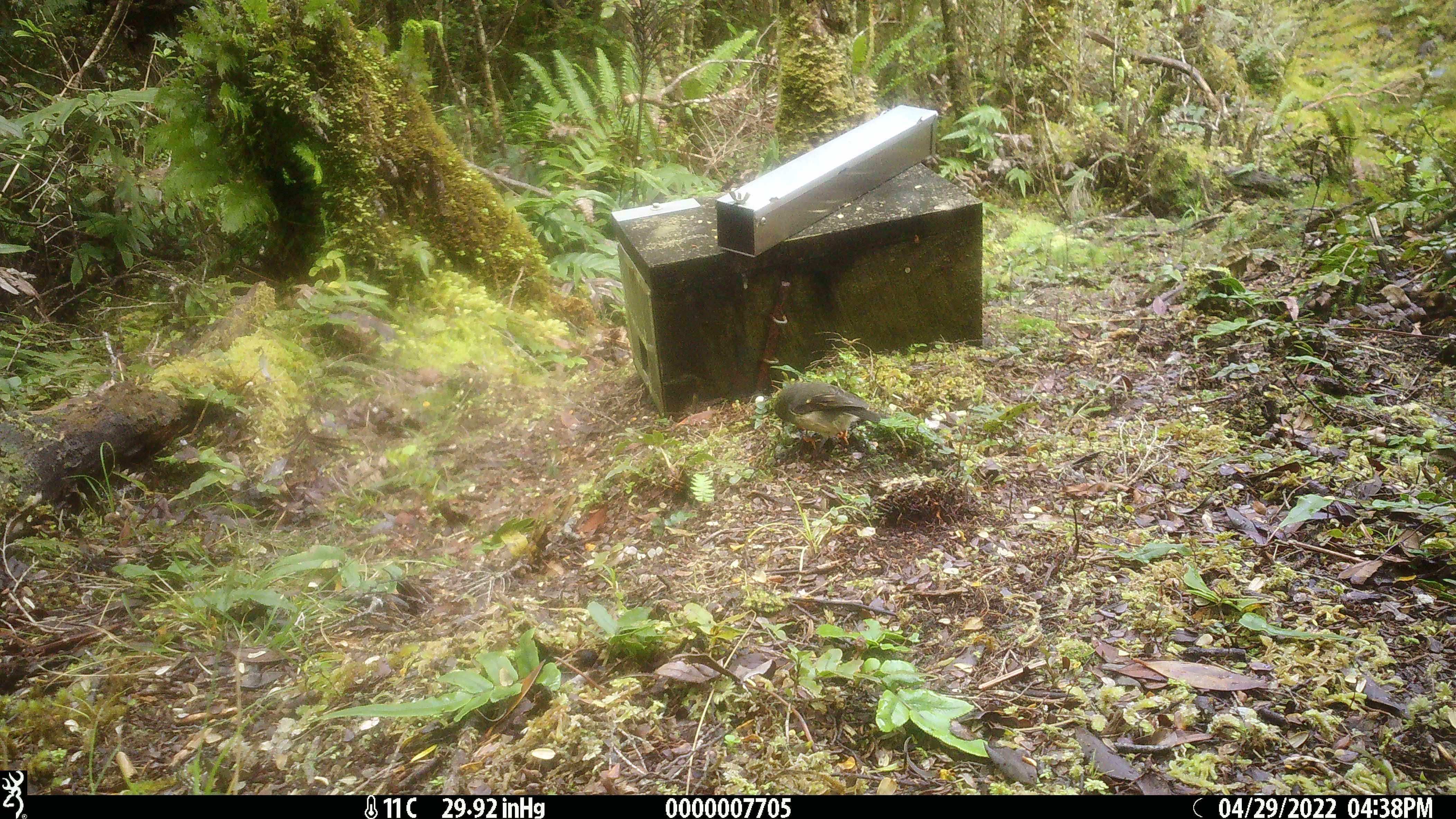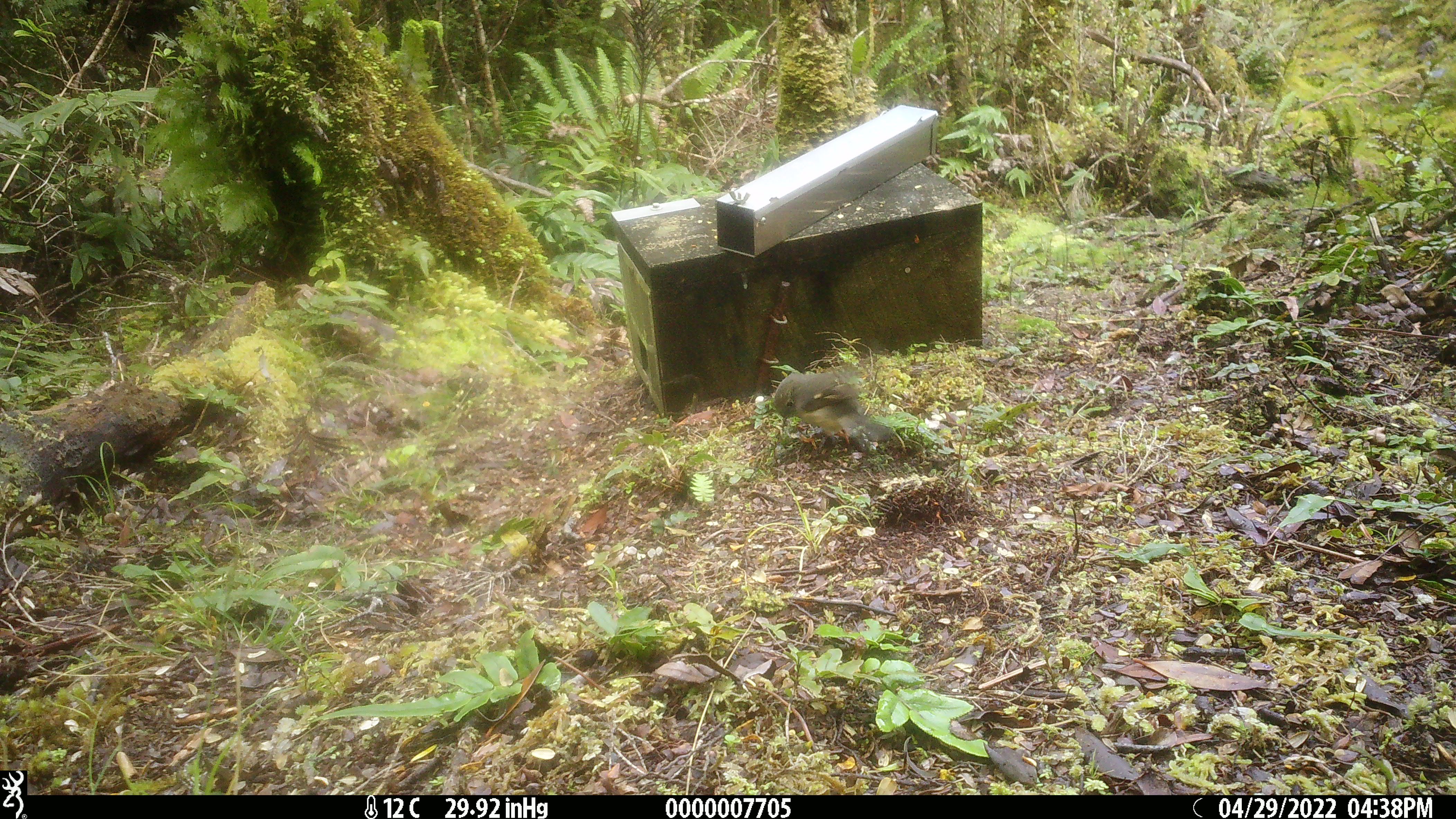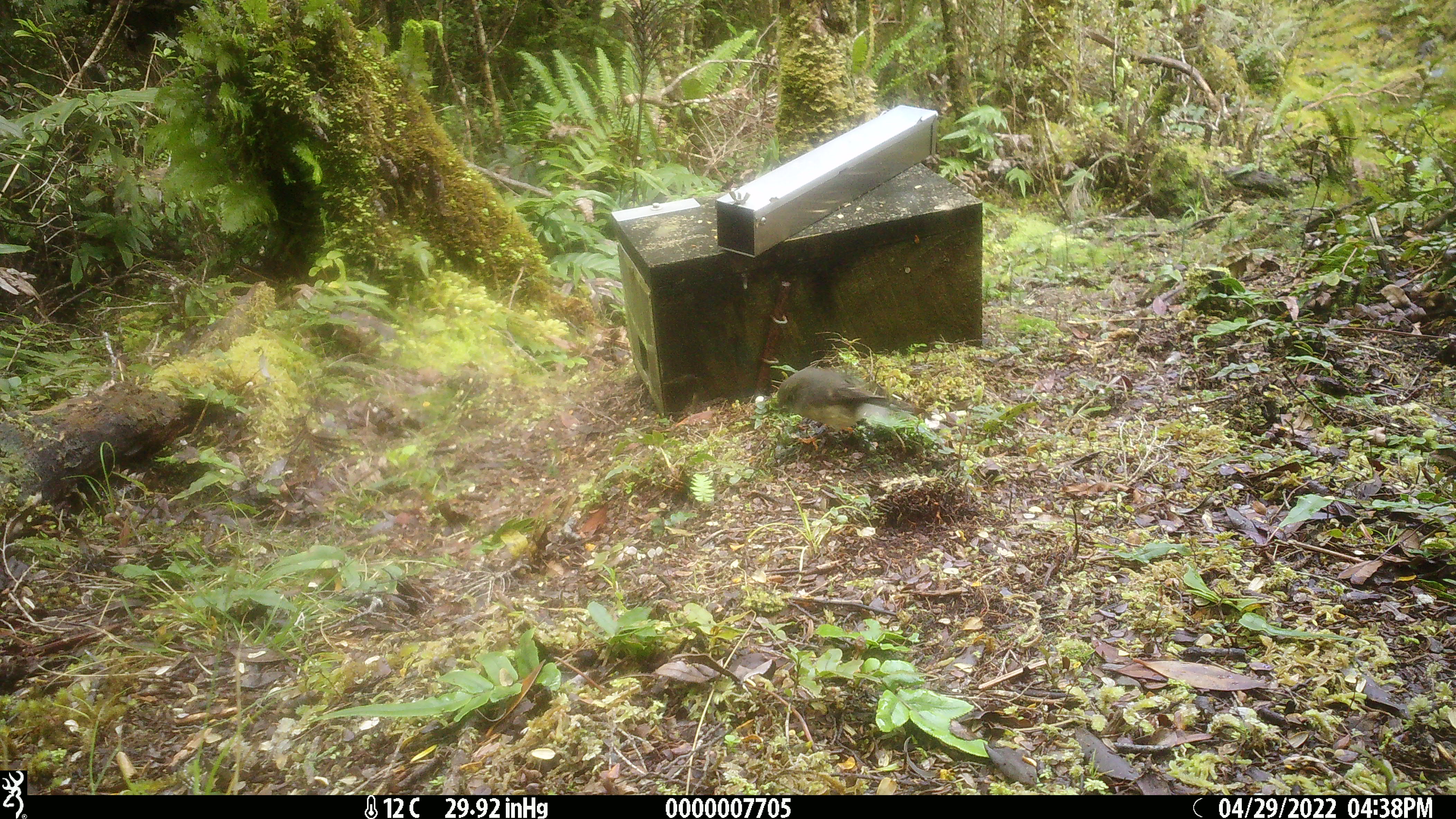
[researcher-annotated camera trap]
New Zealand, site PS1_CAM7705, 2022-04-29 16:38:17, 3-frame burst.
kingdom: Animalia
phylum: Chordata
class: Aves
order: Passeriformes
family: Petroicidae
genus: Petroica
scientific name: Petroica macrocephala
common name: tomtit